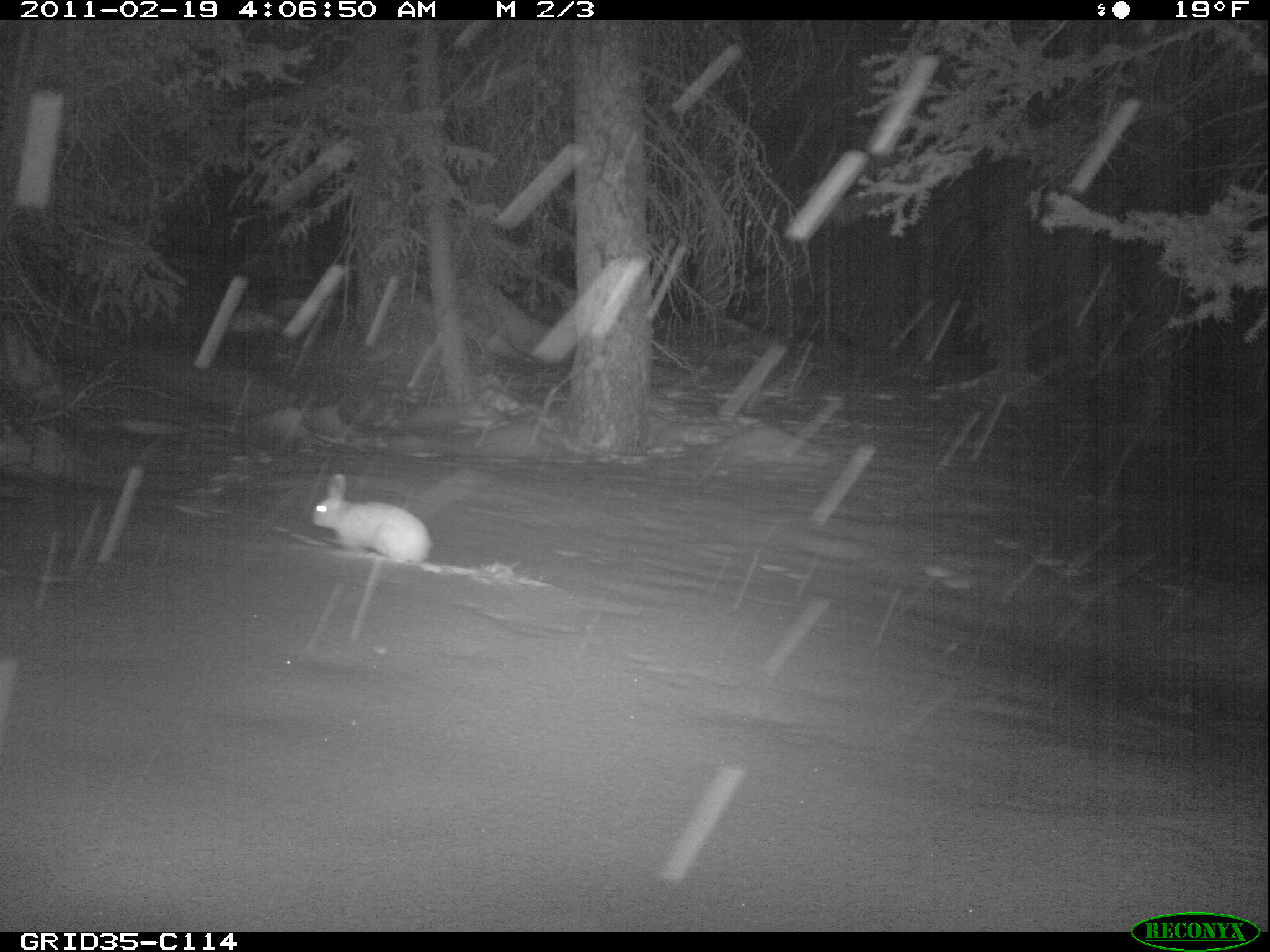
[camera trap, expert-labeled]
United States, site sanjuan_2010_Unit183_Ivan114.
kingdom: Animalia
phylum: Chordata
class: Mammalia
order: Lagomorpha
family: Leporidae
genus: Lepus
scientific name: Lepus americanus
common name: snowshoe hare